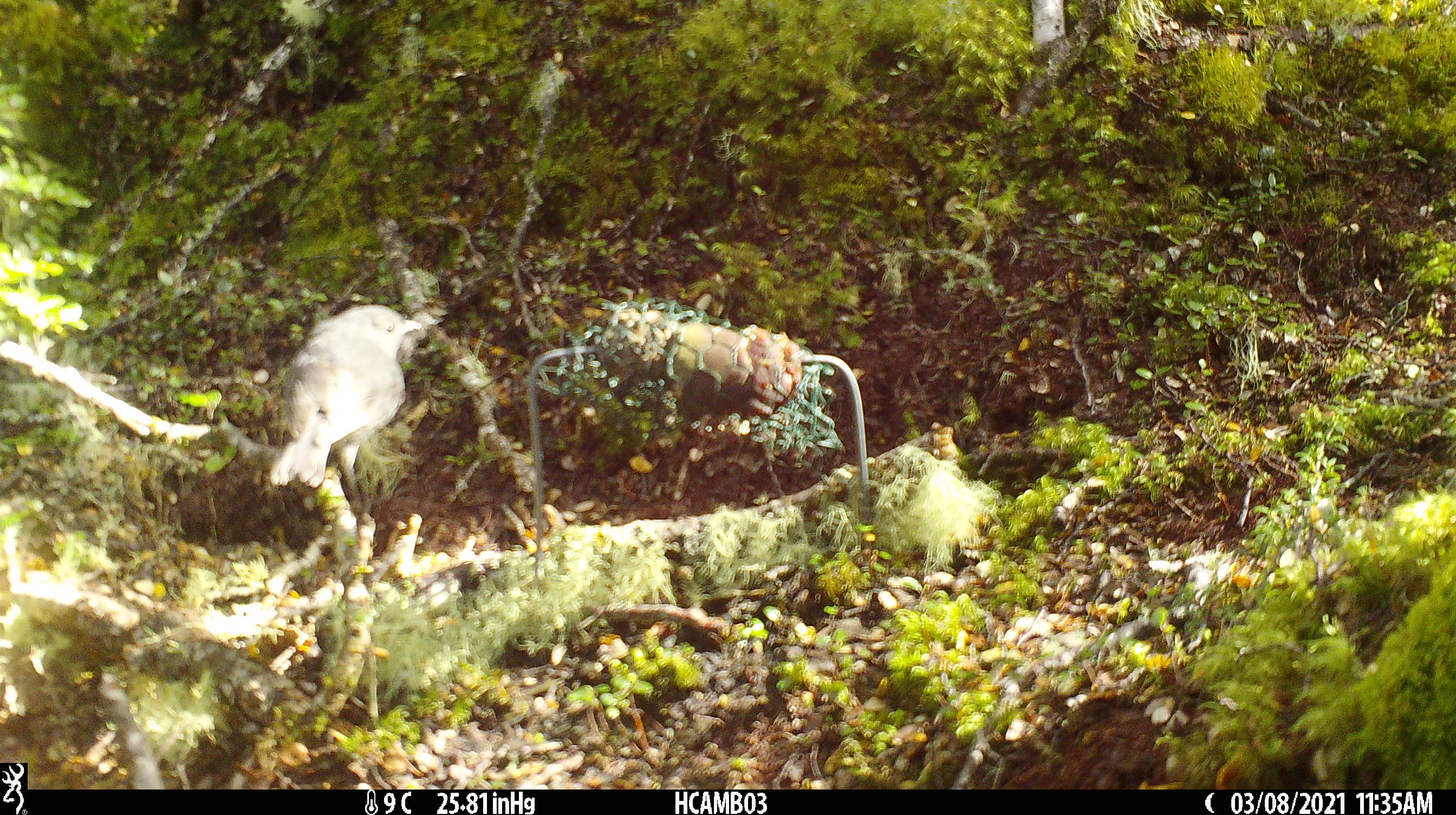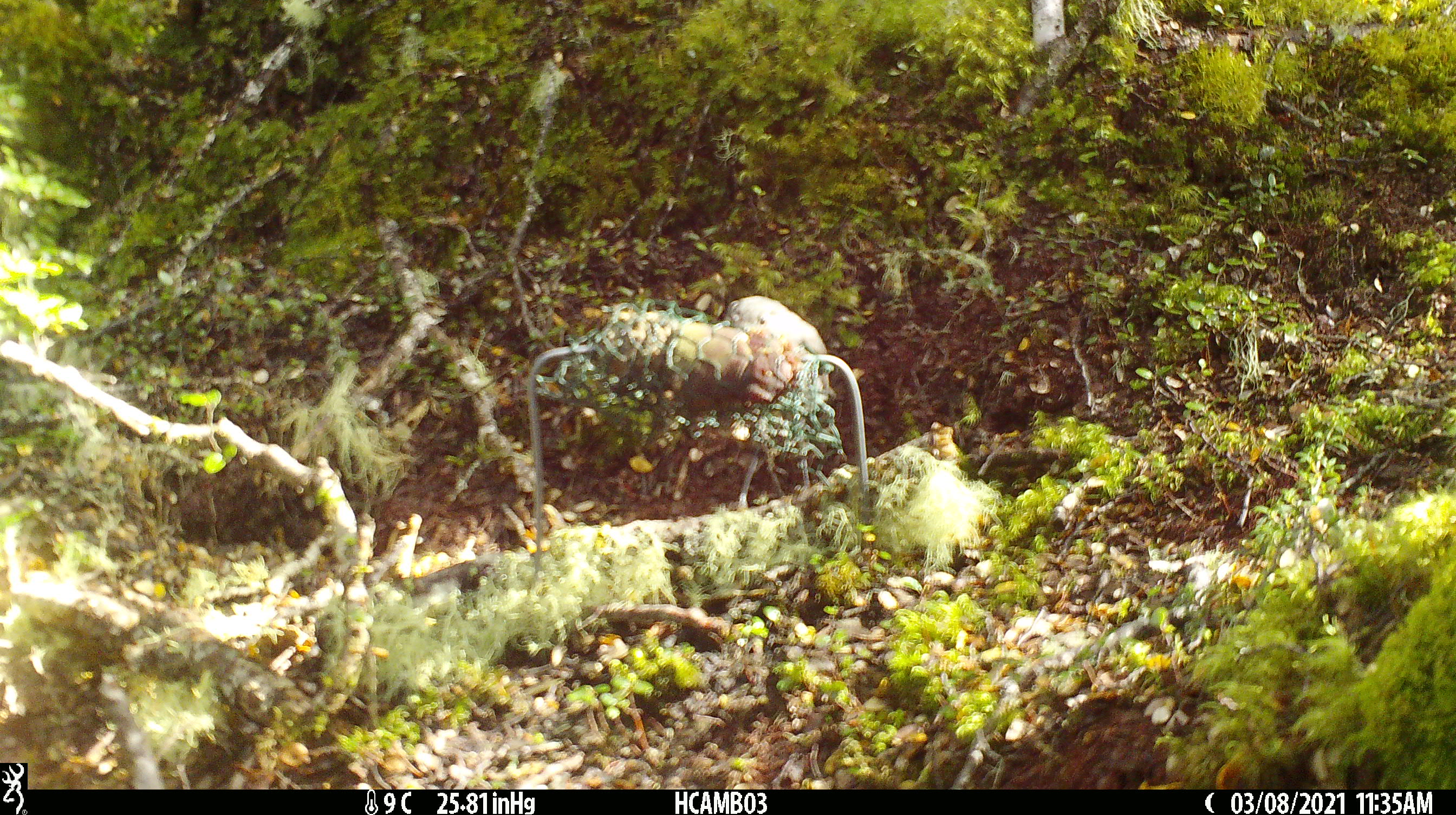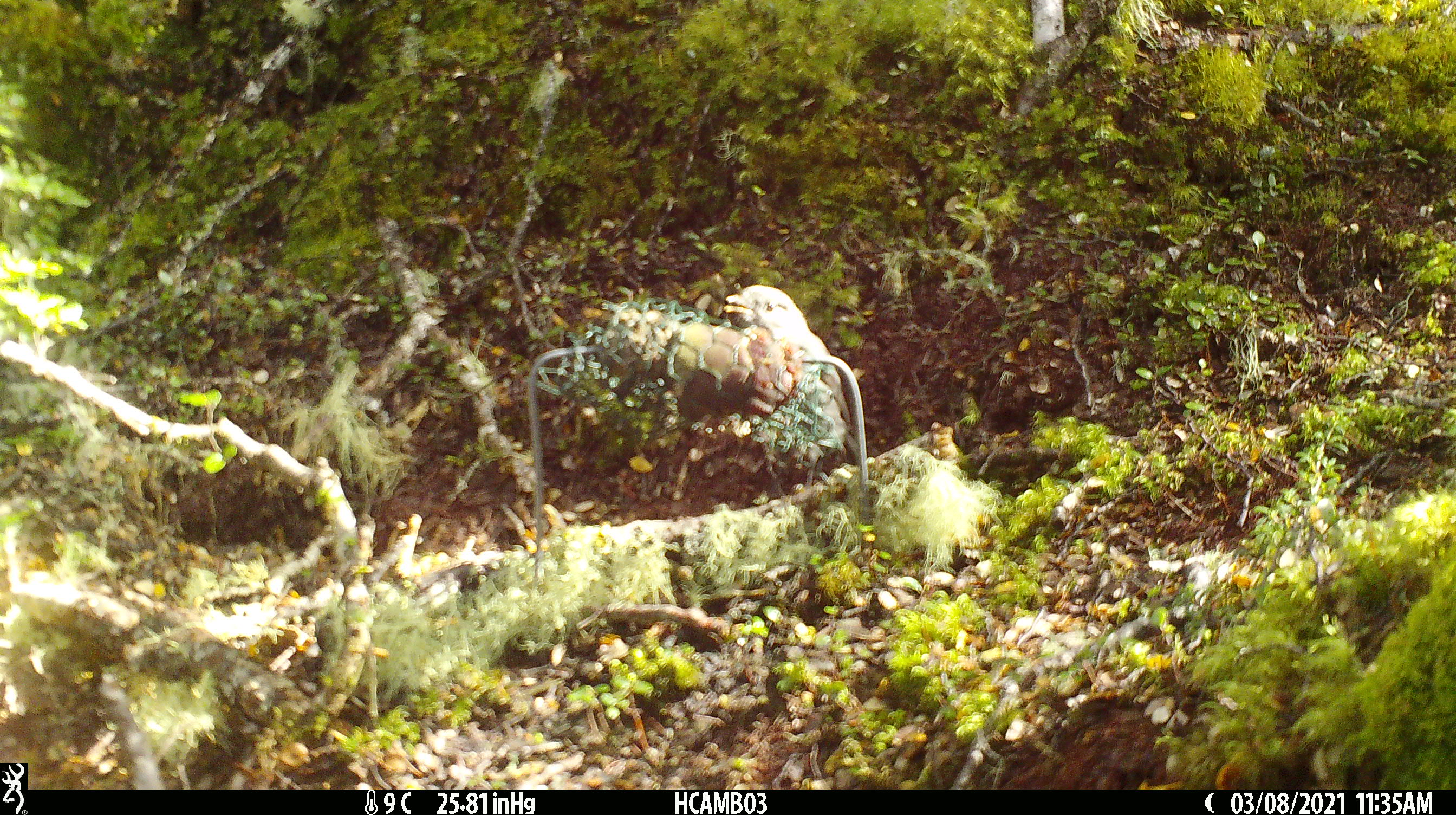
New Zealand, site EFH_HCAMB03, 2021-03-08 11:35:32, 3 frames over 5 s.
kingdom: Animalia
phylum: Chordata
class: Aves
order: Passeriformes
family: Petroicidae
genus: Petroica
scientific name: Petroica australis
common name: new zealand robin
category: robin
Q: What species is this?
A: Robin (new zealand robin) (Petroica australis).